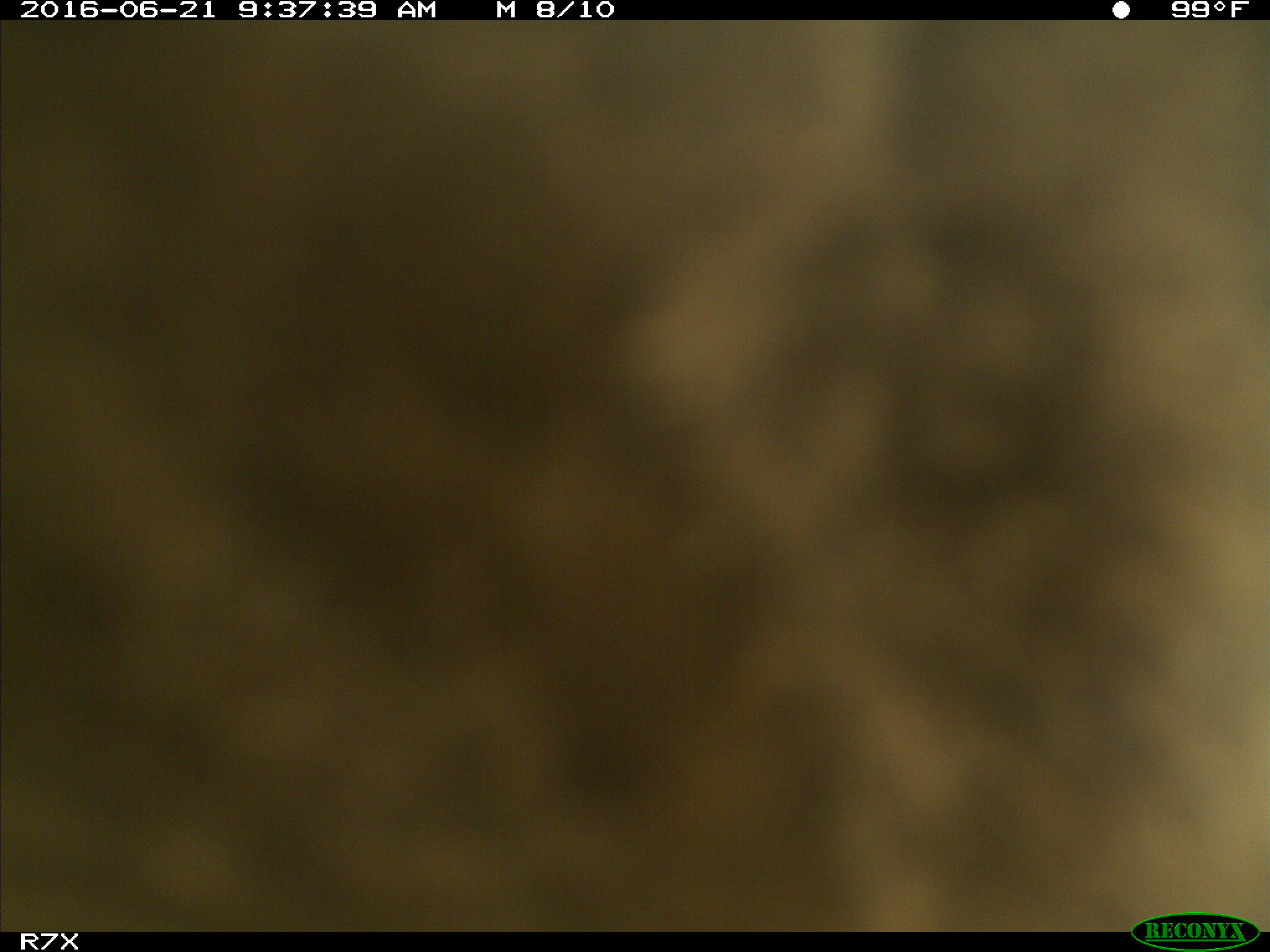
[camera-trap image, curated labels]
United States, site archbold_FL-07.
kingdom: Animalia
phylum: Chordata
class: Mammalia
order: Artiodactyla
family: Bovidae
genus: Bos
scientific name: Bos taurus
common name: domestic cow